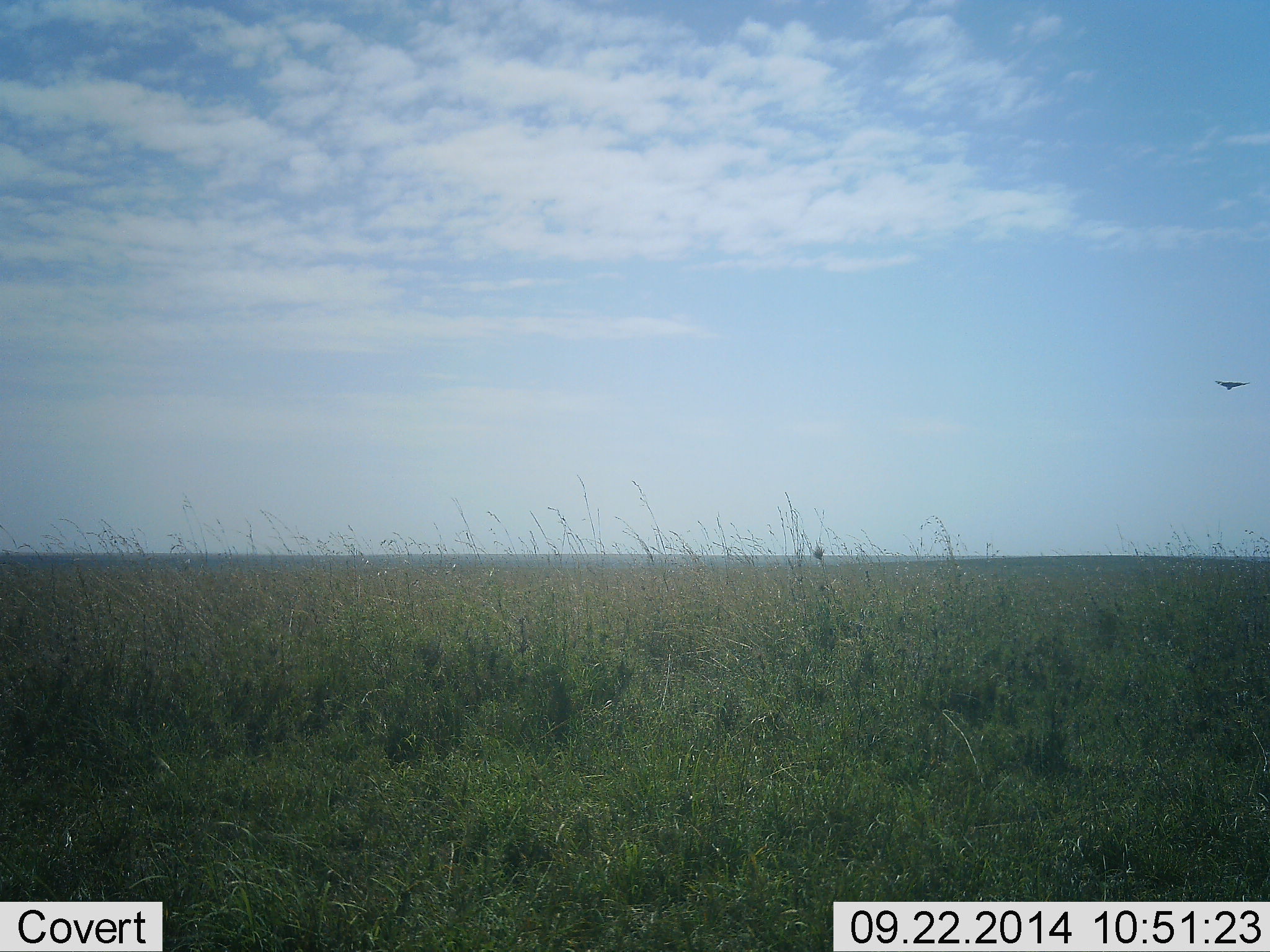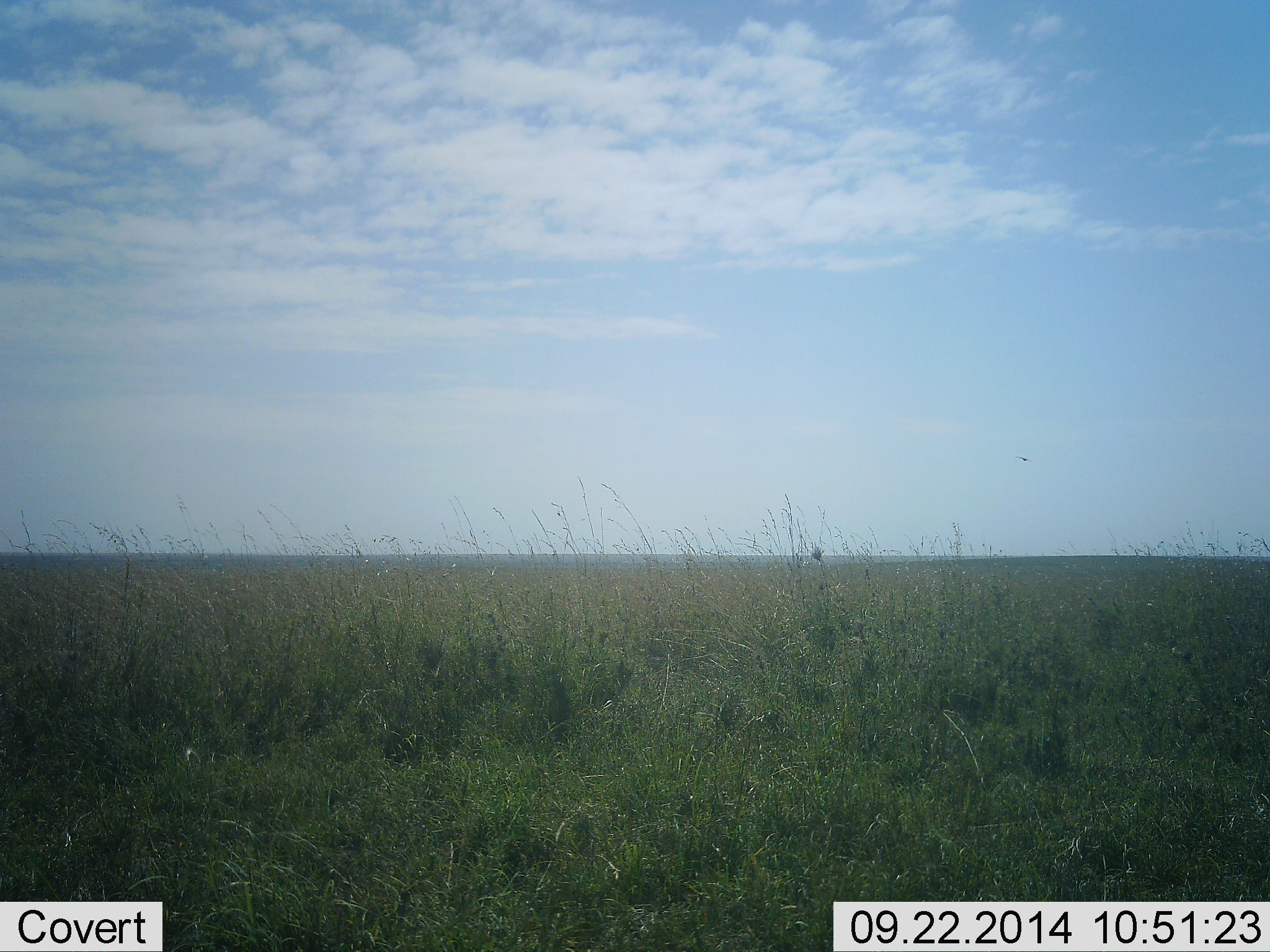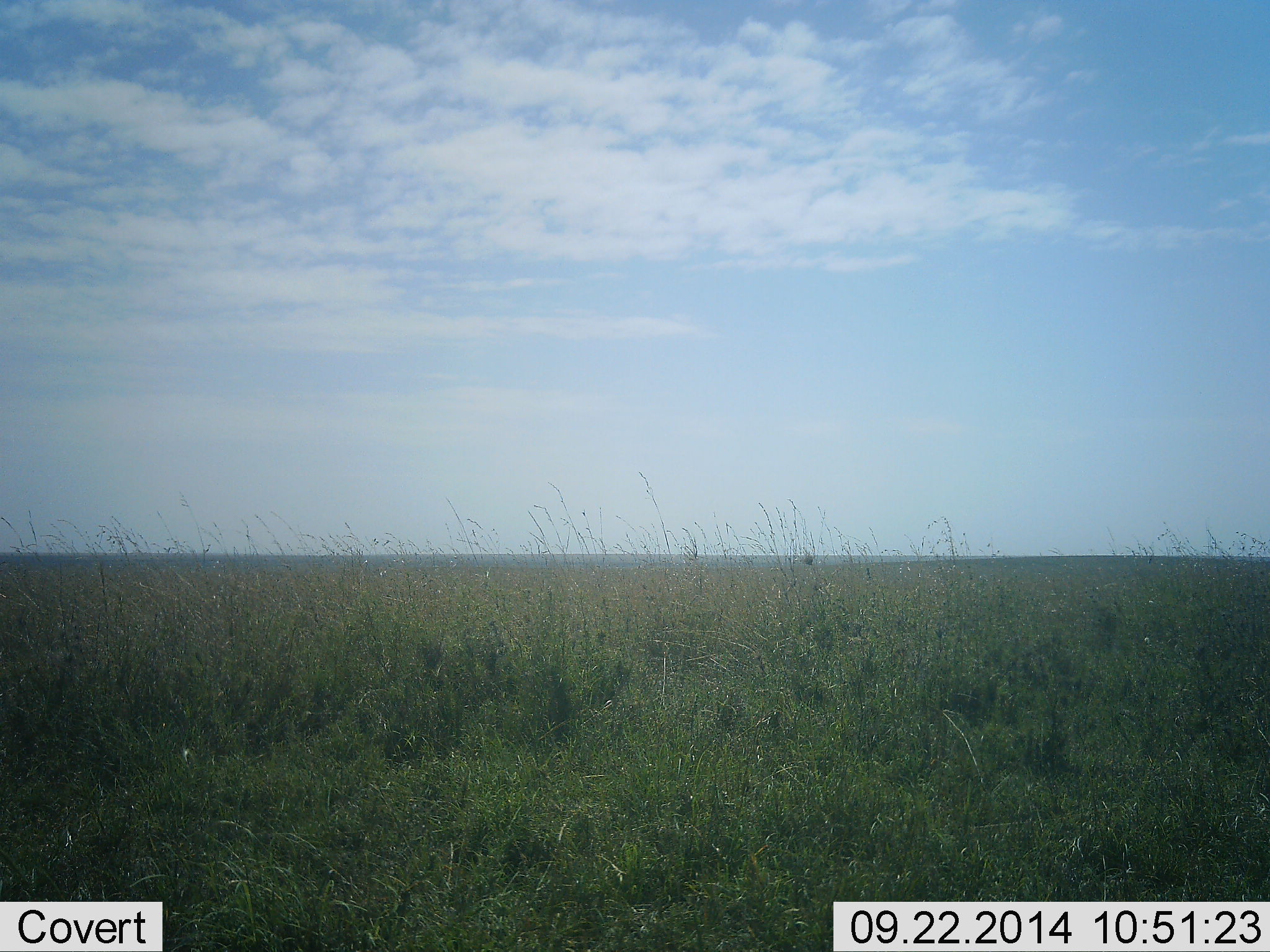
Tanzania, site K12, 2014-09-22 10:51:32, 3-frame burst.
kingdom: Animalia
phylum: Chordata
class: Aves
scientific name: Aves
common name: bird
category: otherbird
Otherbird (bird) (Aves), count 1. Behavior (volunteer vote fractions): standing 0%, resting 0%, moving 100%, interacting 0%. Young present (vote fraction): 0%. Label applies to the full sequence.